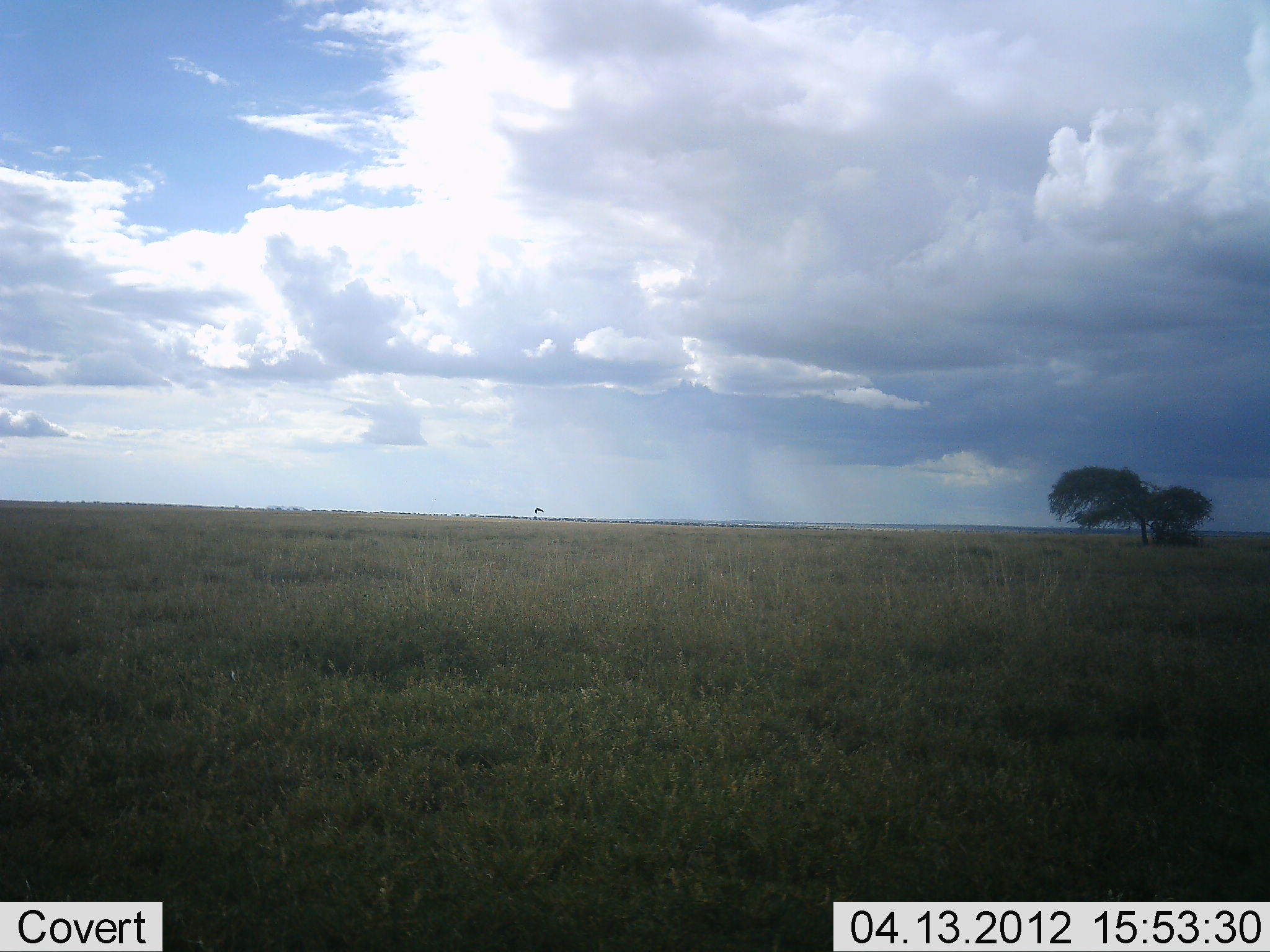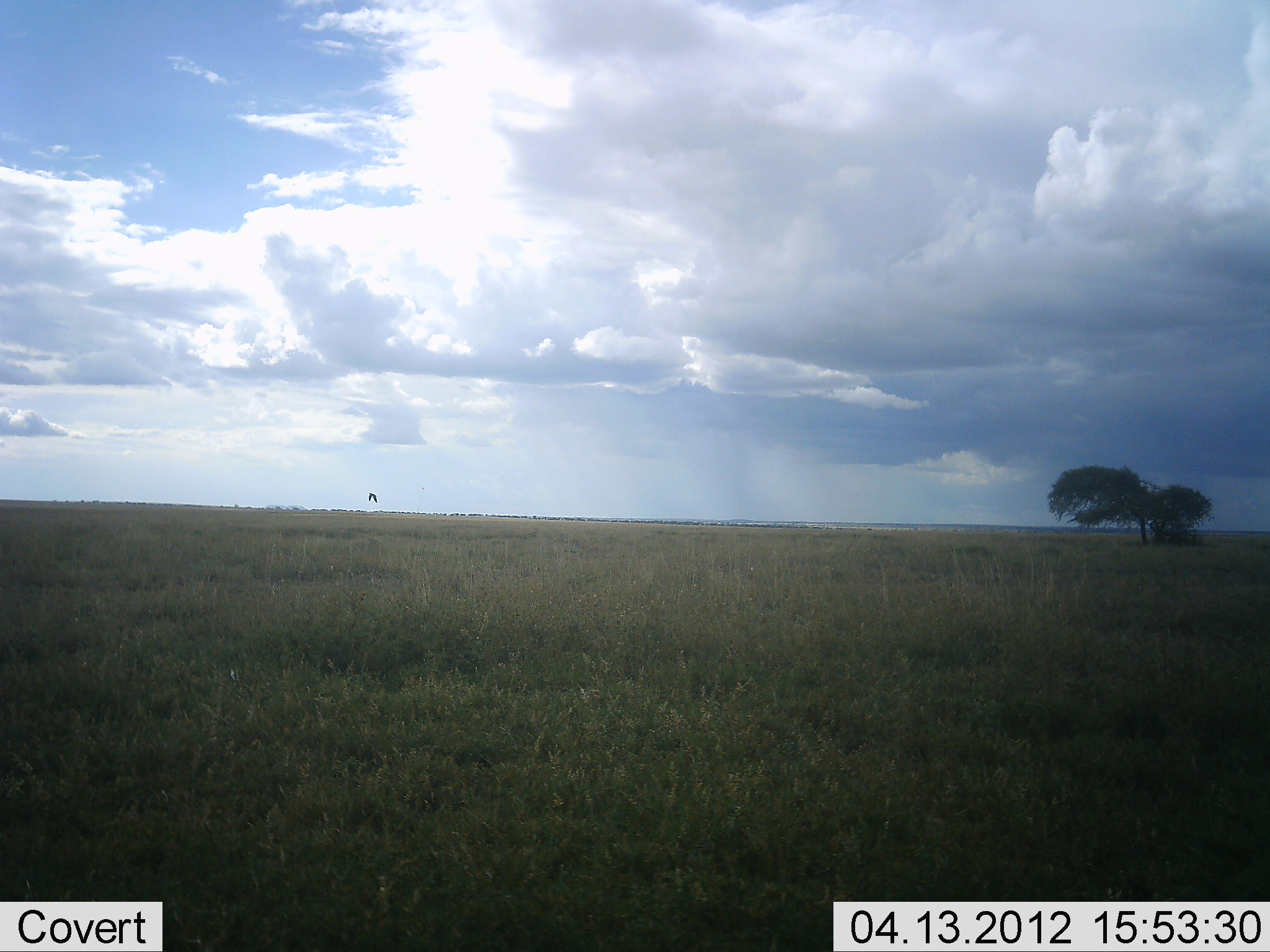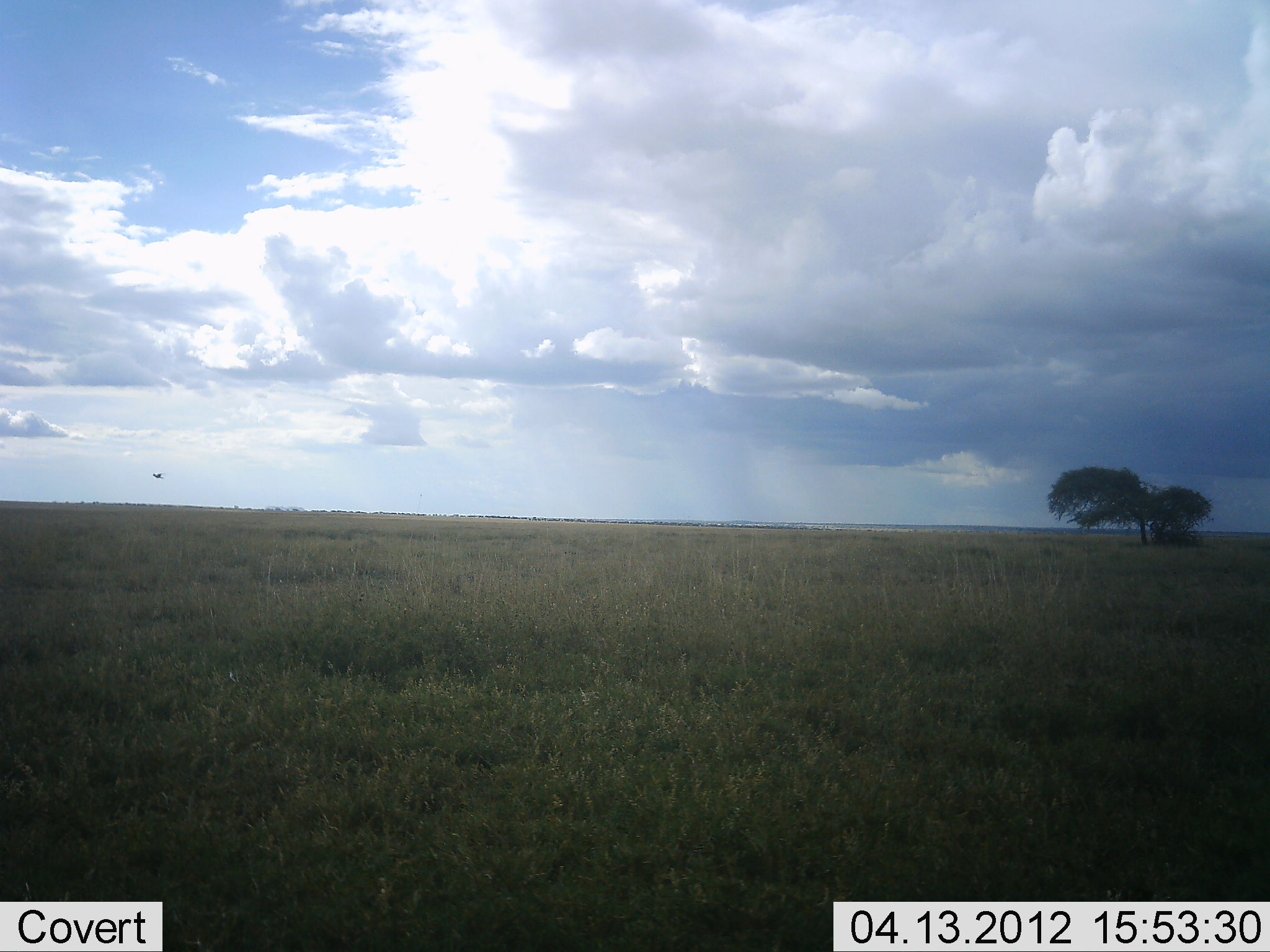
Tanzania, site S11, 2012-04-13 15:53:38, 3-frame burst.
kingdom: Animalia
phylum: Chordata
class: Aves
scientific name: Aves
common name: bird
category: otherbird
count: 1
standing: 0%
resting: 0%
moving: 100%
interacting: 0%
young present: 0%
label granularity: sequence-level